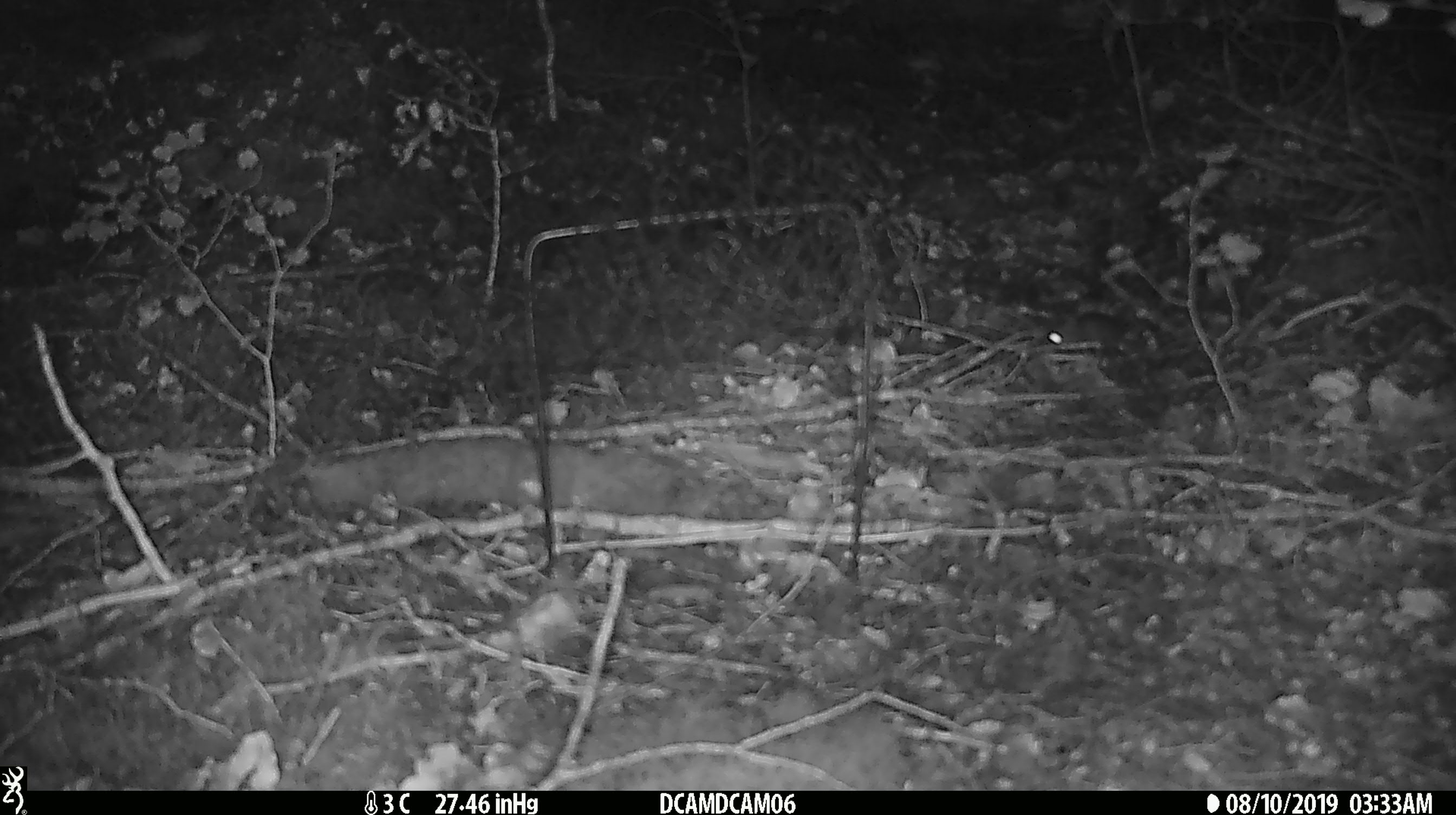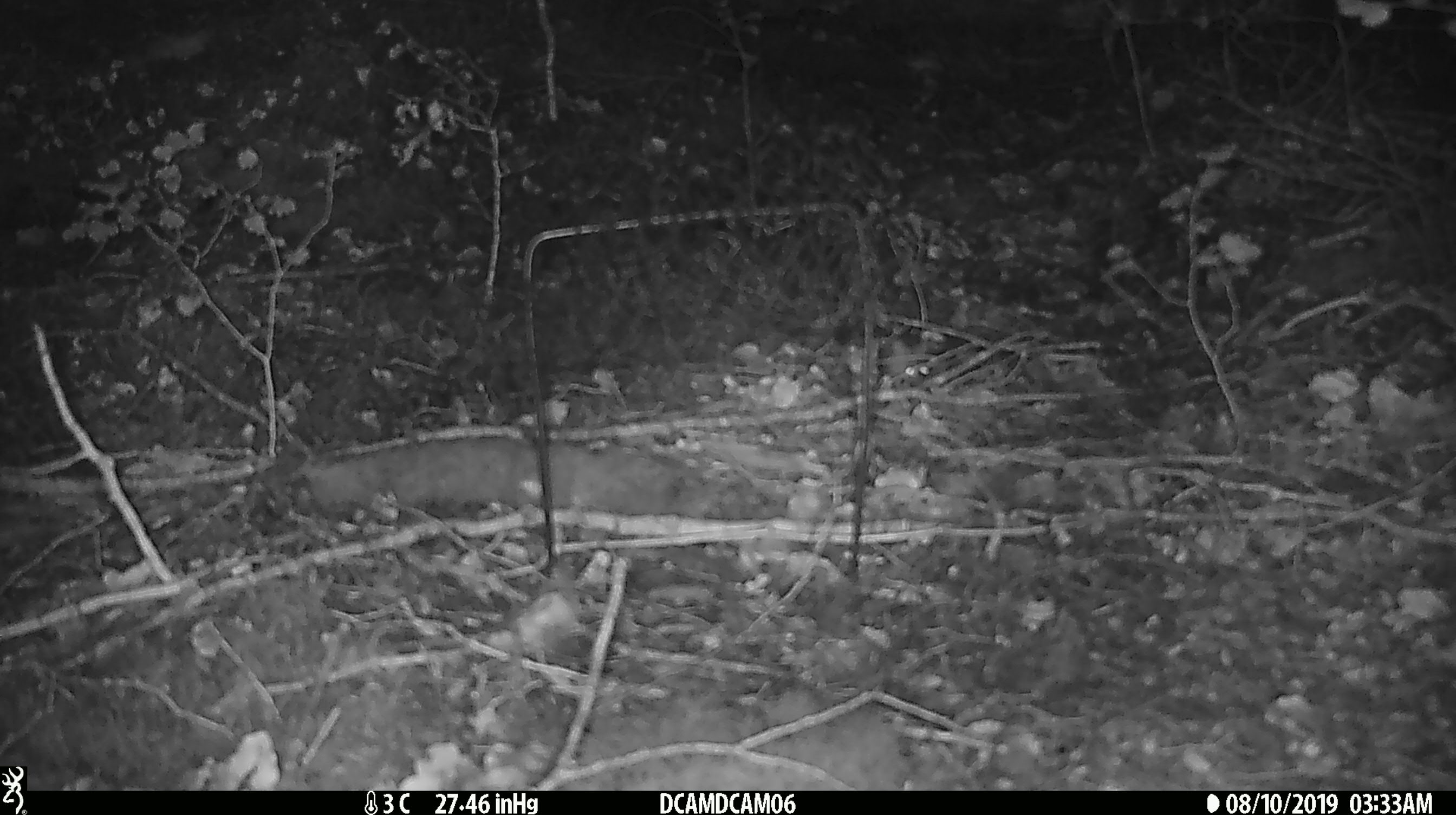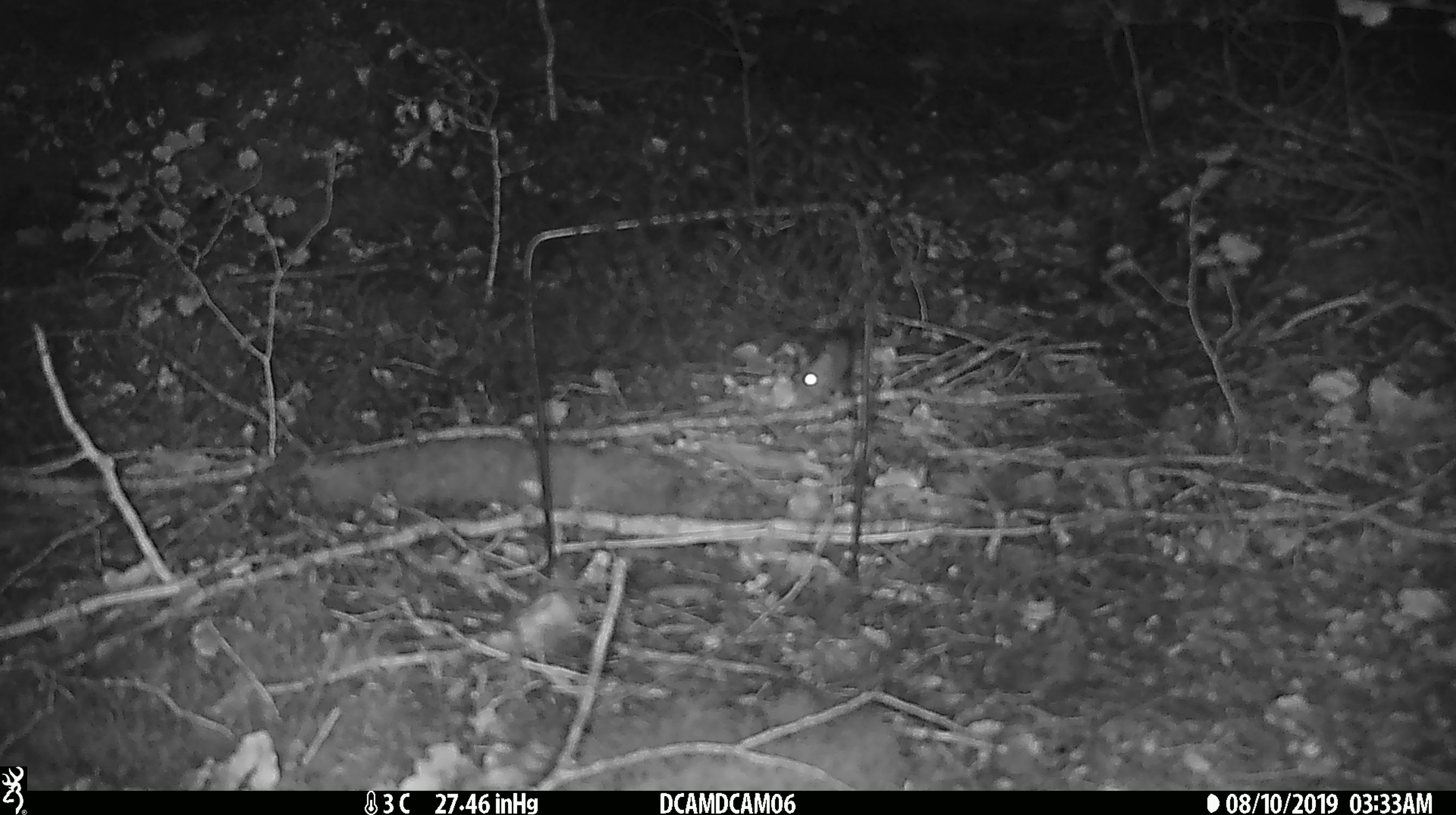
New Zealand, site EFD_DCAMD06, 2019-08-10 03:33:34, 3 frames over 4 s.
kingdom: Animalia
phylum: Chordata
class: Mammalia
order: Rodentia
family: Muridae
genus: Mus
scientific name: Mus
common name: mouse